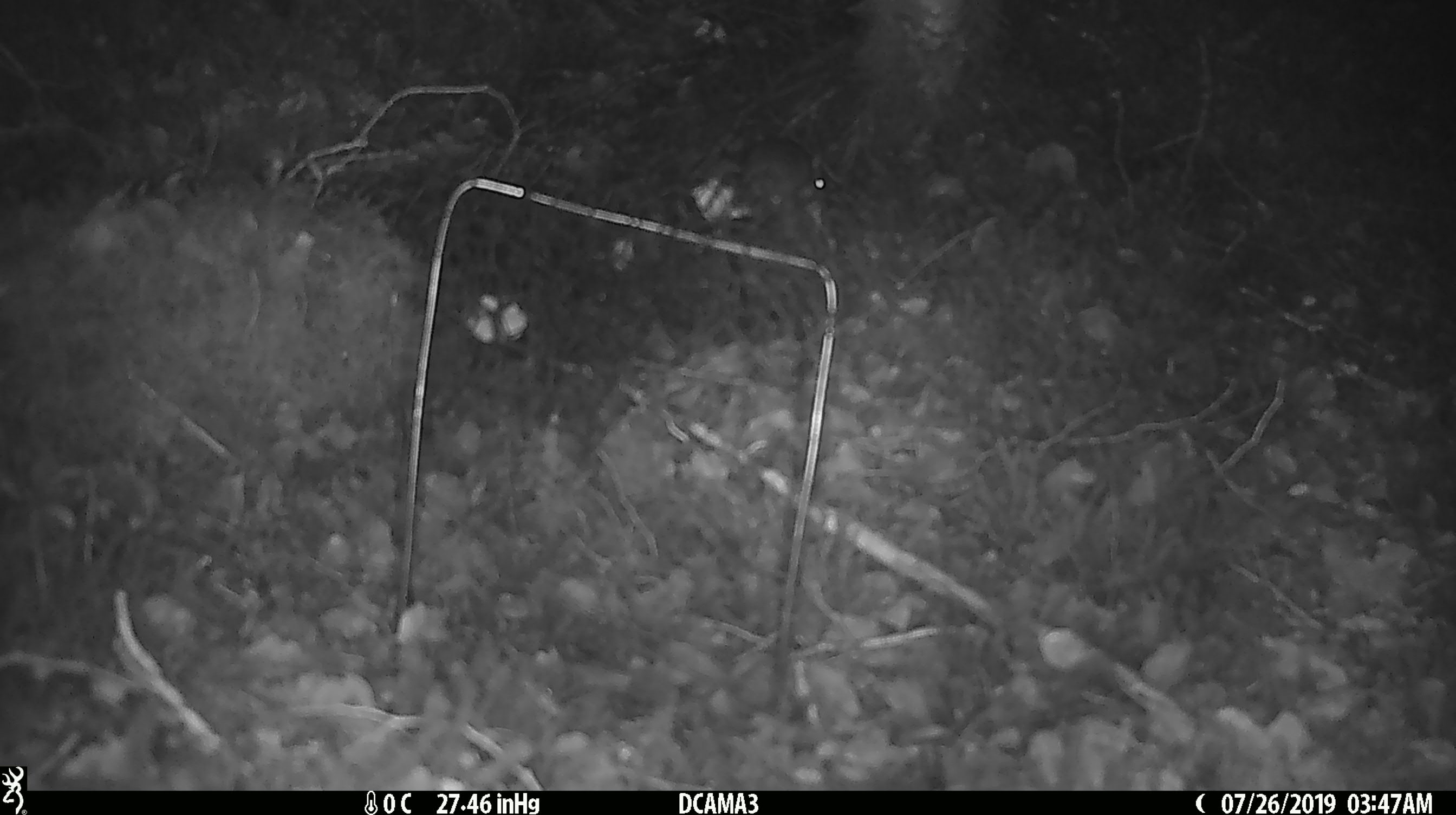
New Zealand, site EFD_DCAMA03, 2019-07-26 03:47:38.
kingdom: Animalia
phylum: Chordata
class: Mammalia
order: Rodentia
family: Muridae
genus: Mus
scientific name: Mus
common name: mouse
Mouse (Mus).